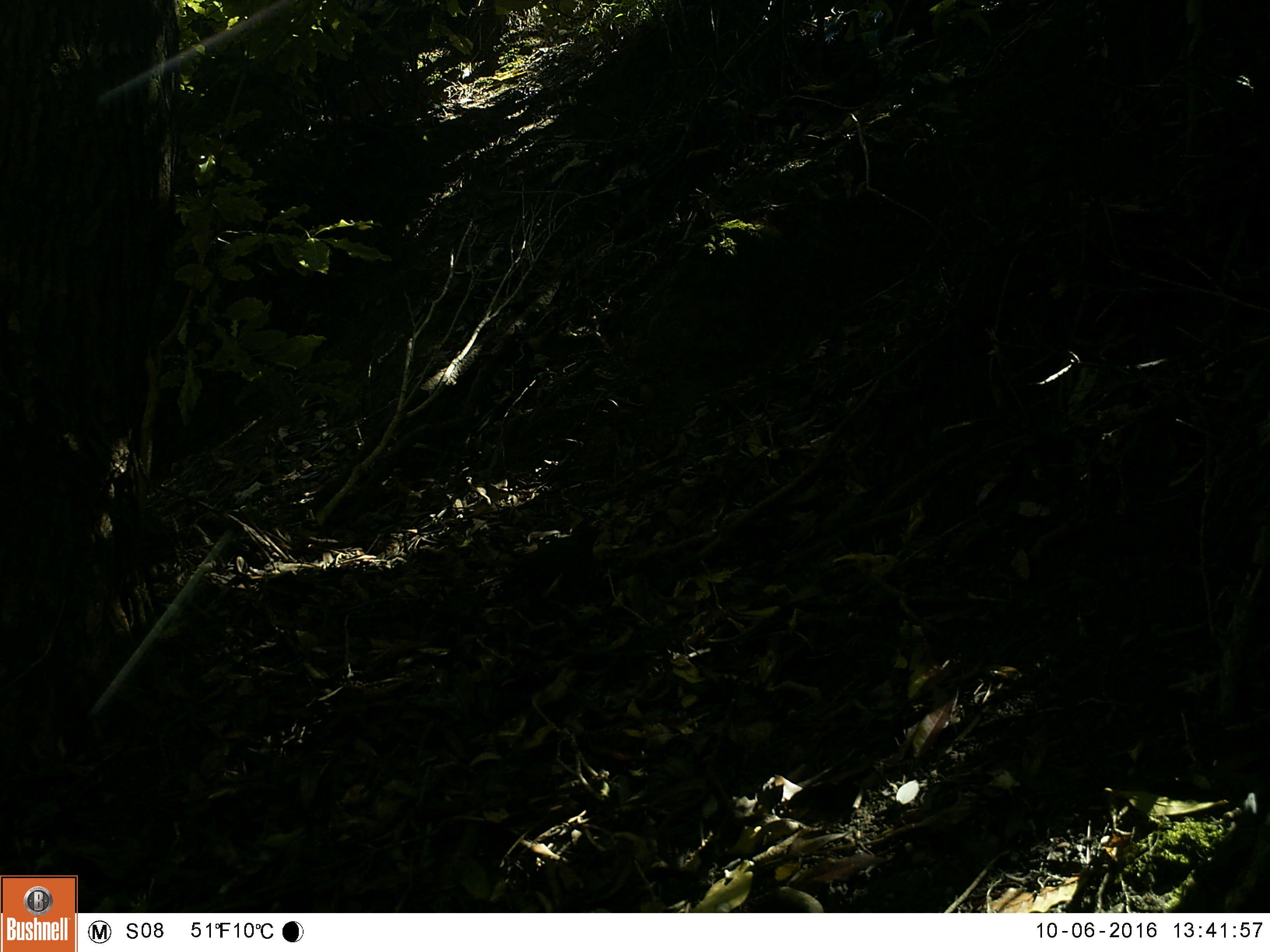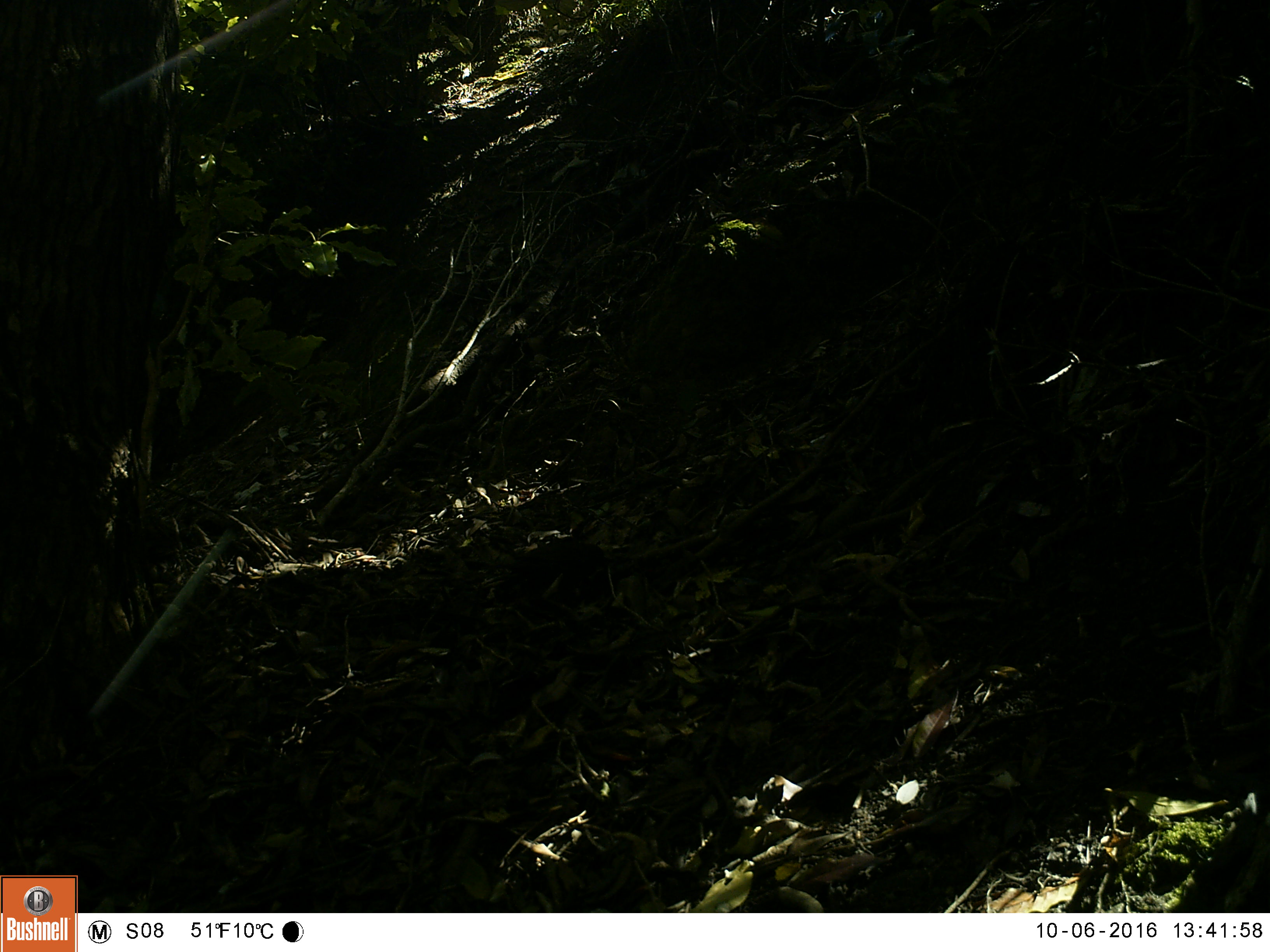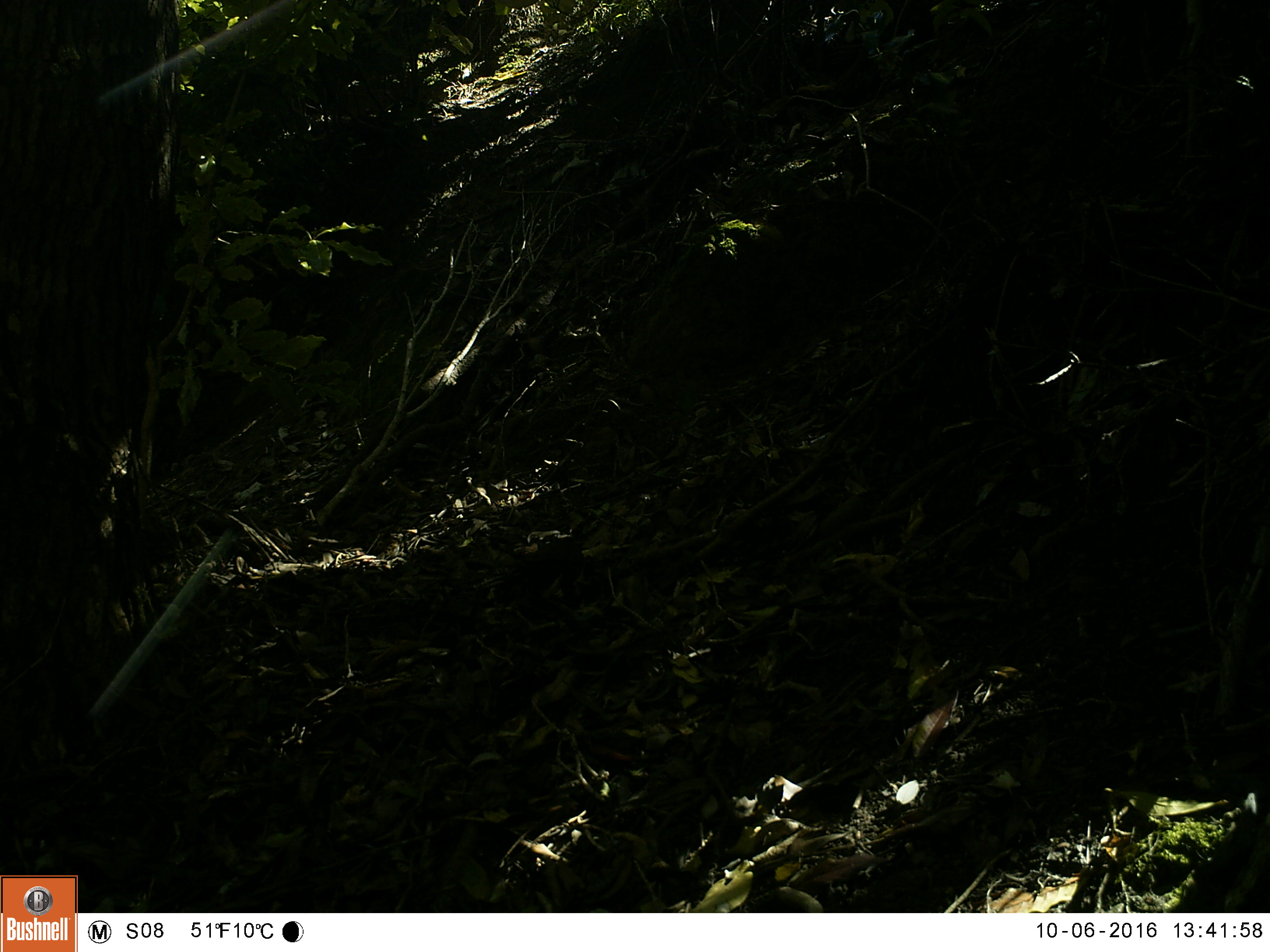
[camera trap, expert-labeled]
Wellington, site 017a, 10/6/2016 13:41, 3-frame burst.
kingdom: Animalia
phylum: Chordata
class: Aves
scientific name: Aves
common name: bird